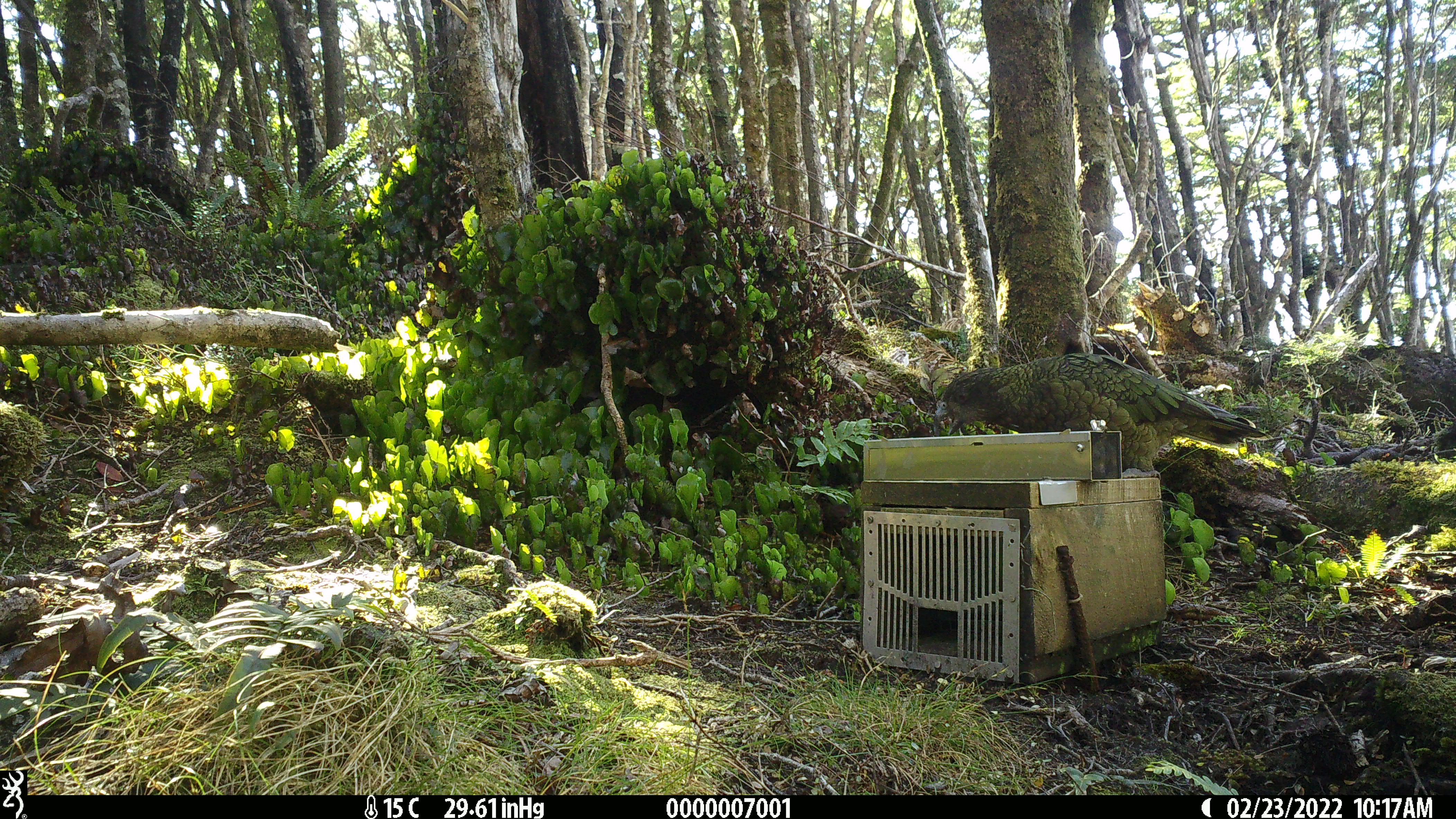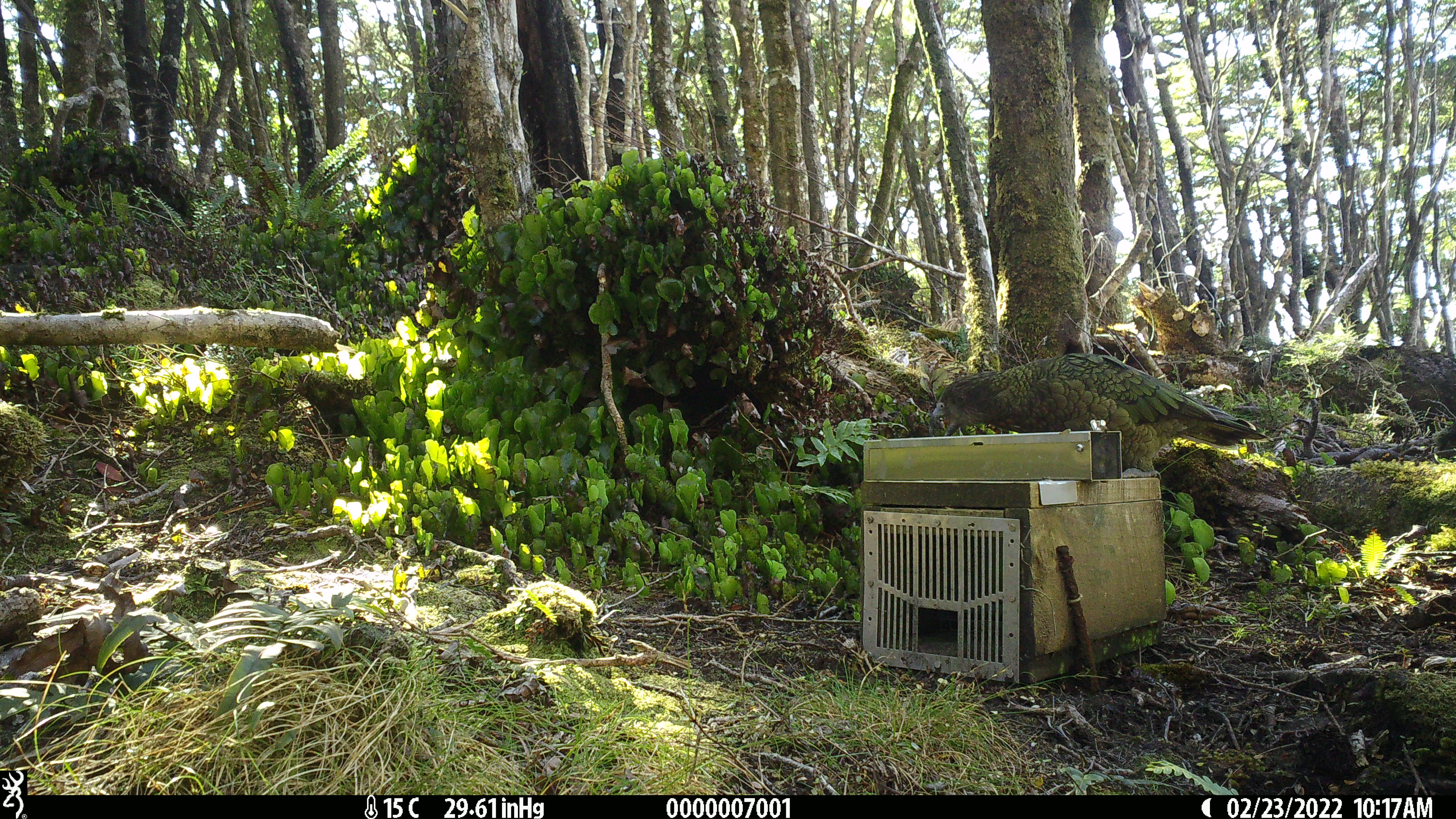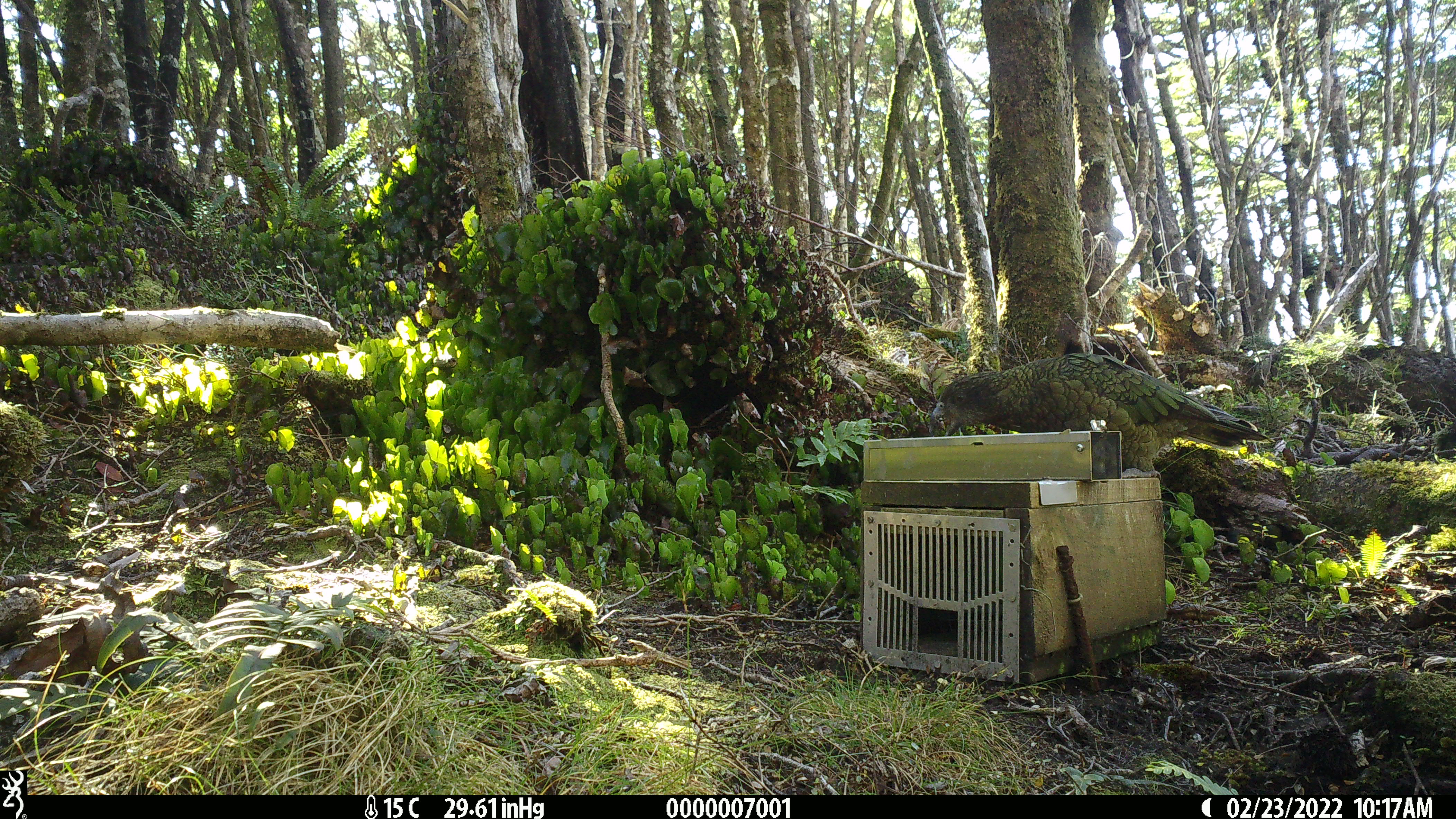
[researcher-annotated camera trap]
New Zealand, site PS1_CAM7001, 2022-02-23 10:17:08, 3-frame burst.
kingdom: Animalia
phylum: Chordata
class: Aves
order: Psittaciformes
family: Strigopidae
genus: Nestor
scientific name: Nestor notabilis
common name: kea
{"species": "kea (Nestor notabilis)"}